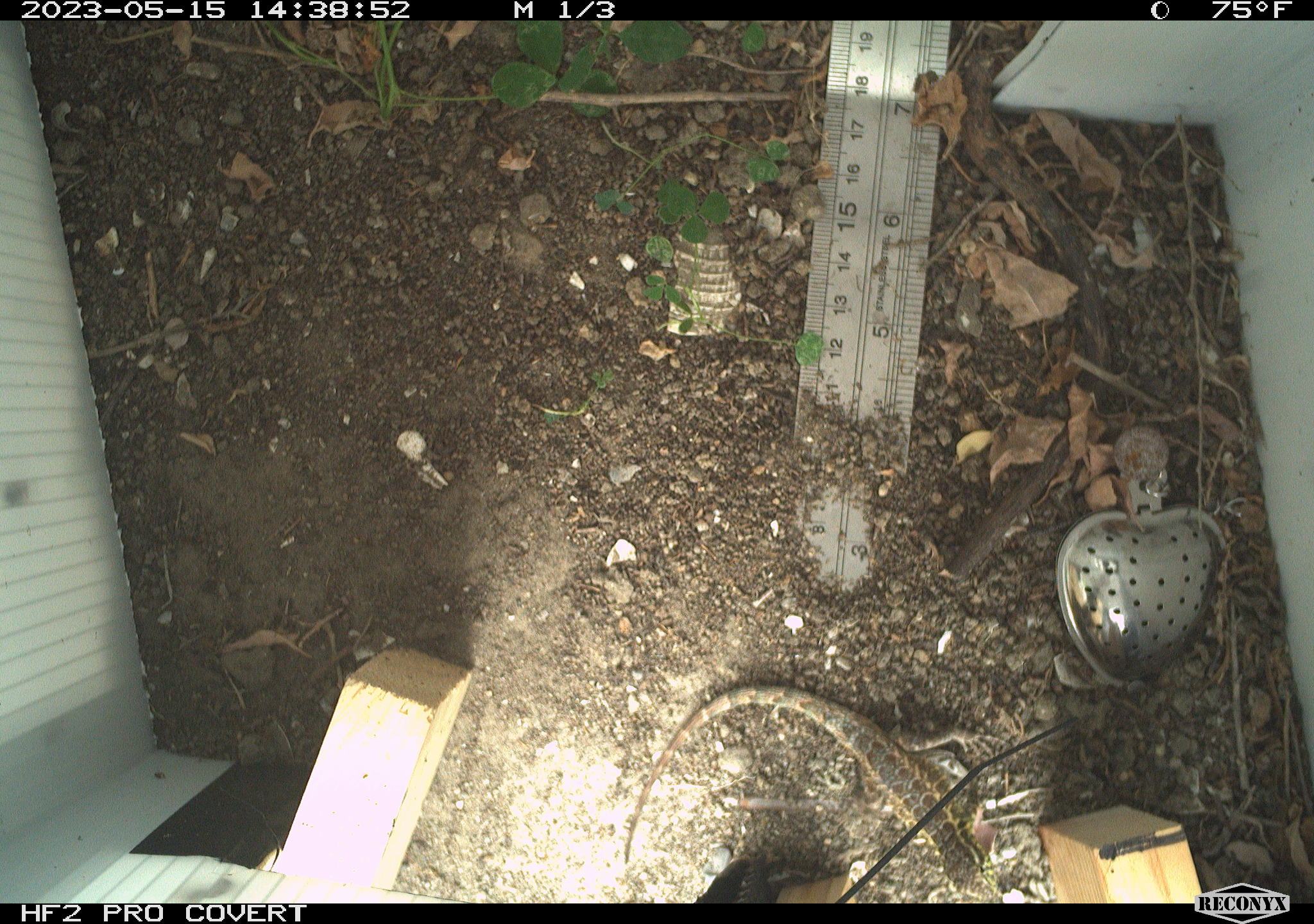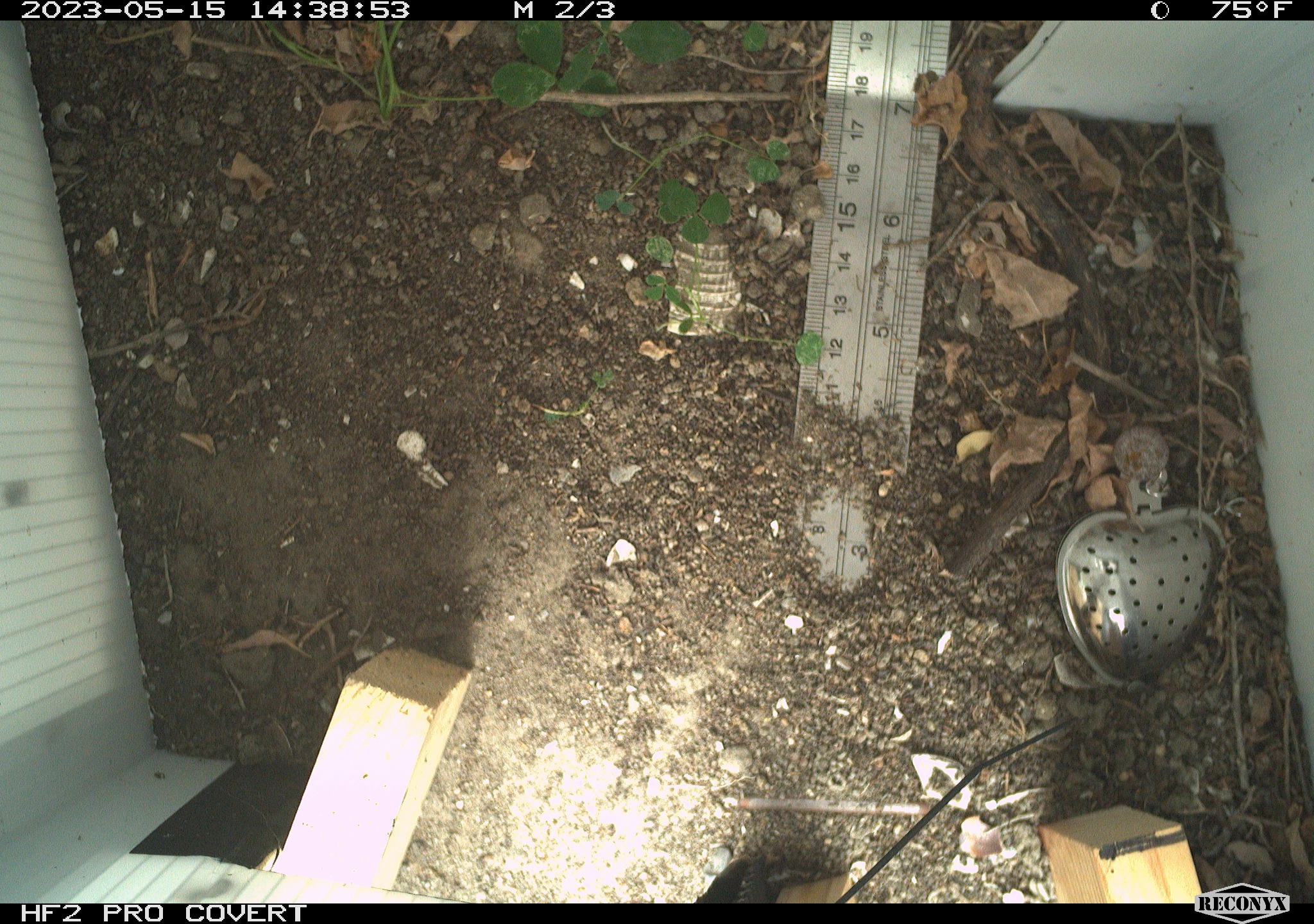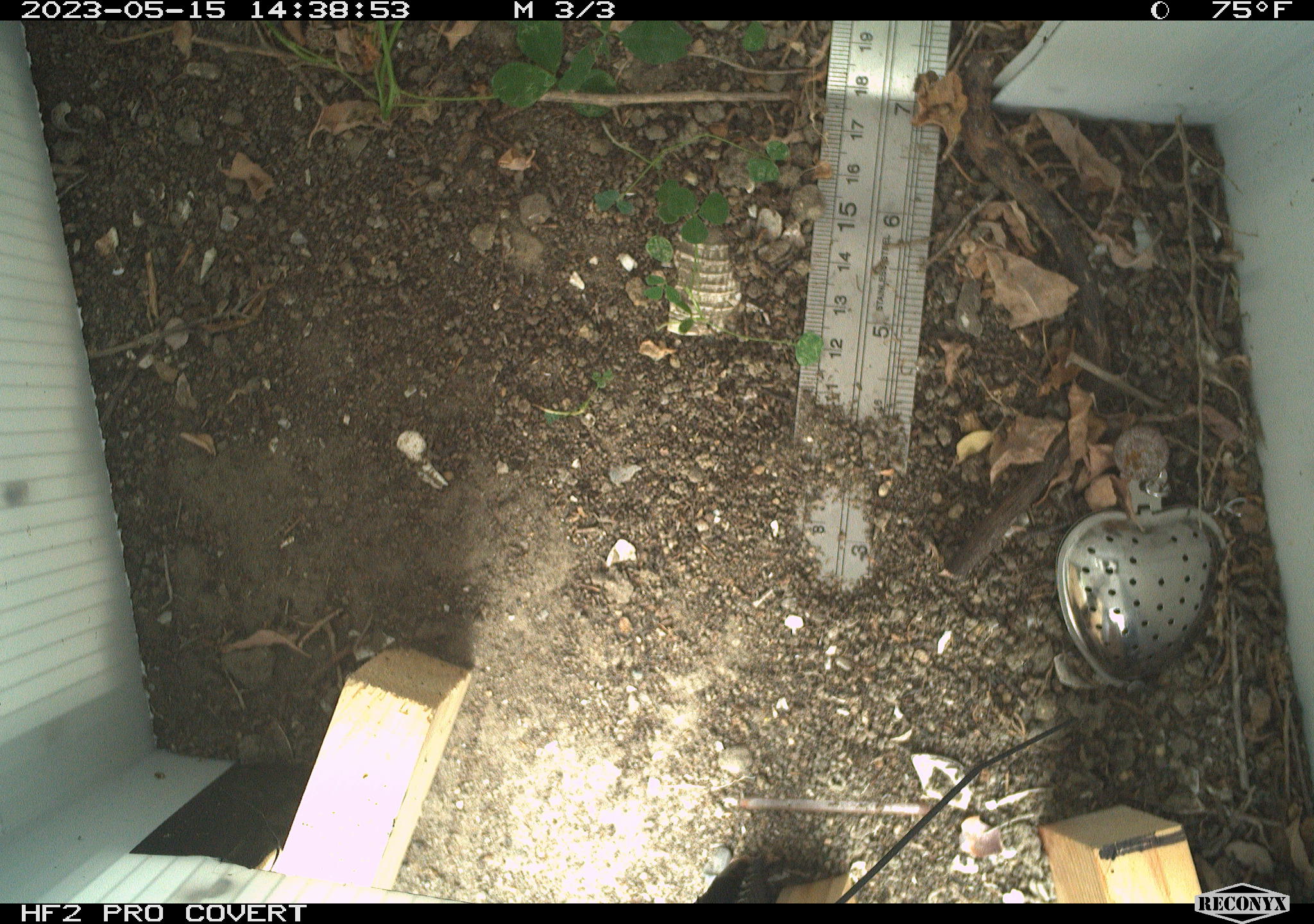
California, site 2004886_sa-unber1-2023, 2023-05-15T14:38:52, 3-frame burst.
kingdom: Animalia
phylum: Chordata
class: Reptilia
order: Squamata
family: Phrynosomatidae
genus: Sceloporus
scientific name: Sceloporus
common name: spiny lizards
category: sceloporus species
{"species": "sceloporus species (spiny lizards) (Sceloporus)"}